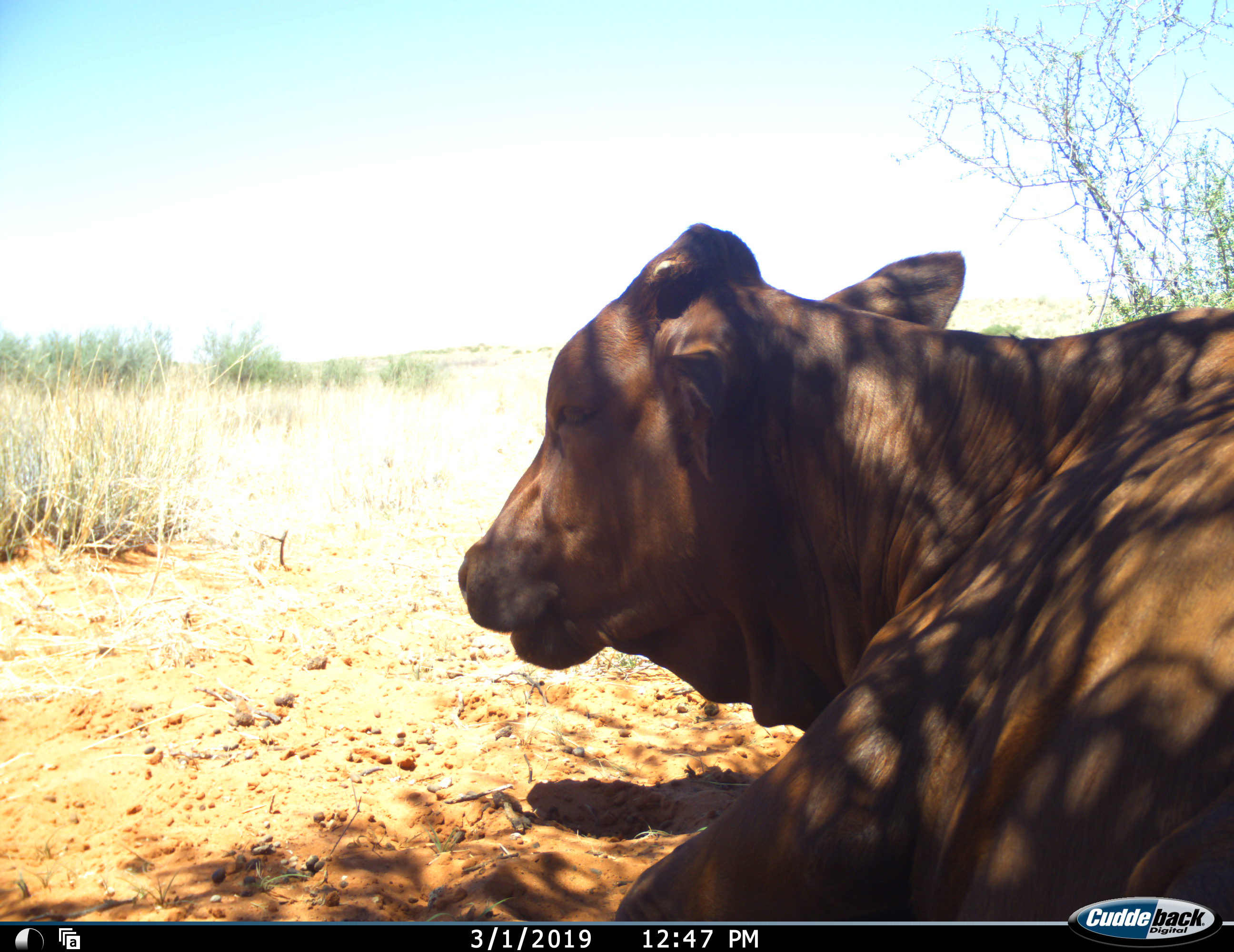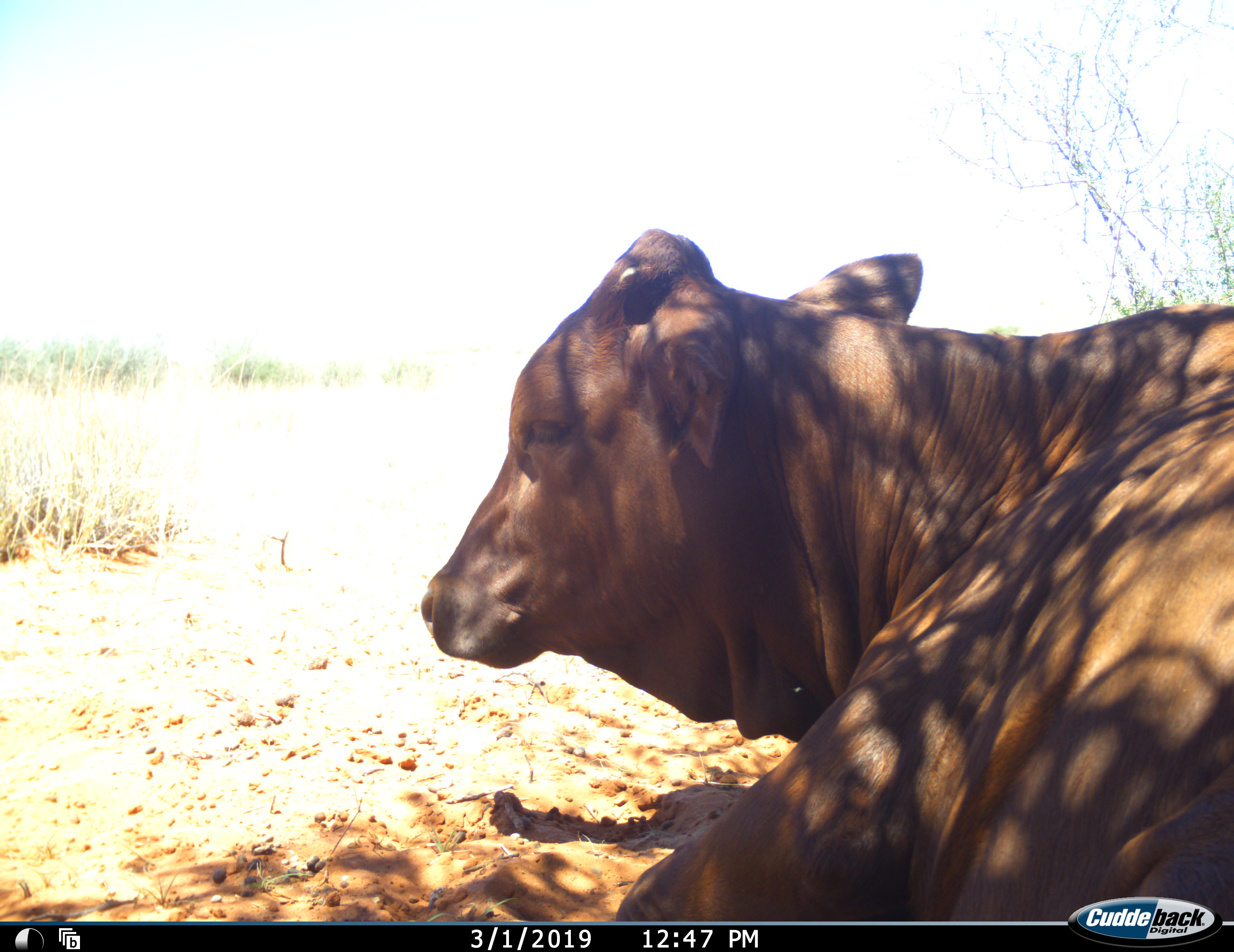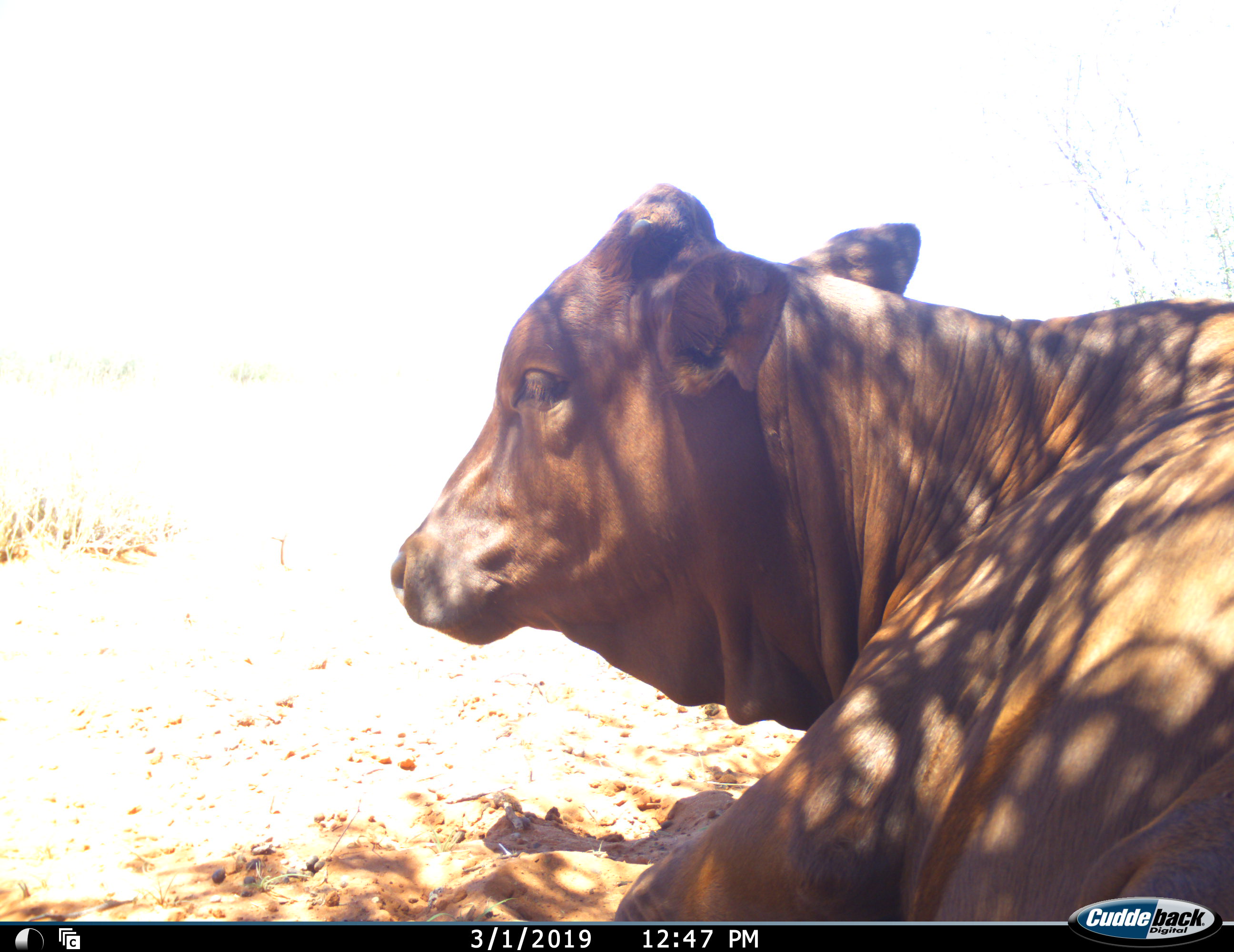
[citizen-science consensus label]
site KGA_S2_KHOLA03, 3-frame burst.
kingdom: Animalia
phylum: Chordata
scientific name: Vertebrata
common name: domestic animal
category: domesticanimal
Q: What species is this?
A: Domesticanimal (domestic animal) (Vertebrata).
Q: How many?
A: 1.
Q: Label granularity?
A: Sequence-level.